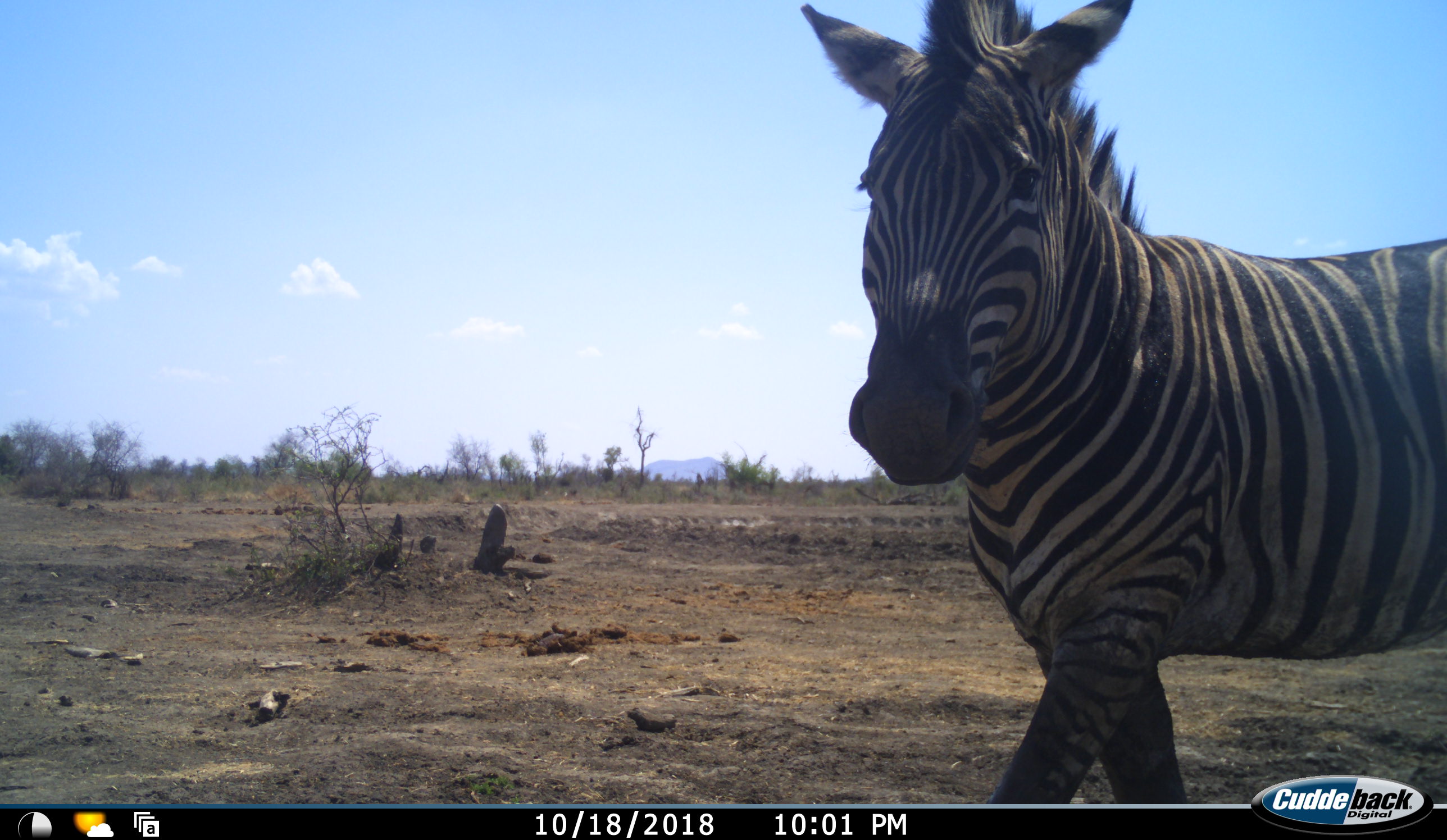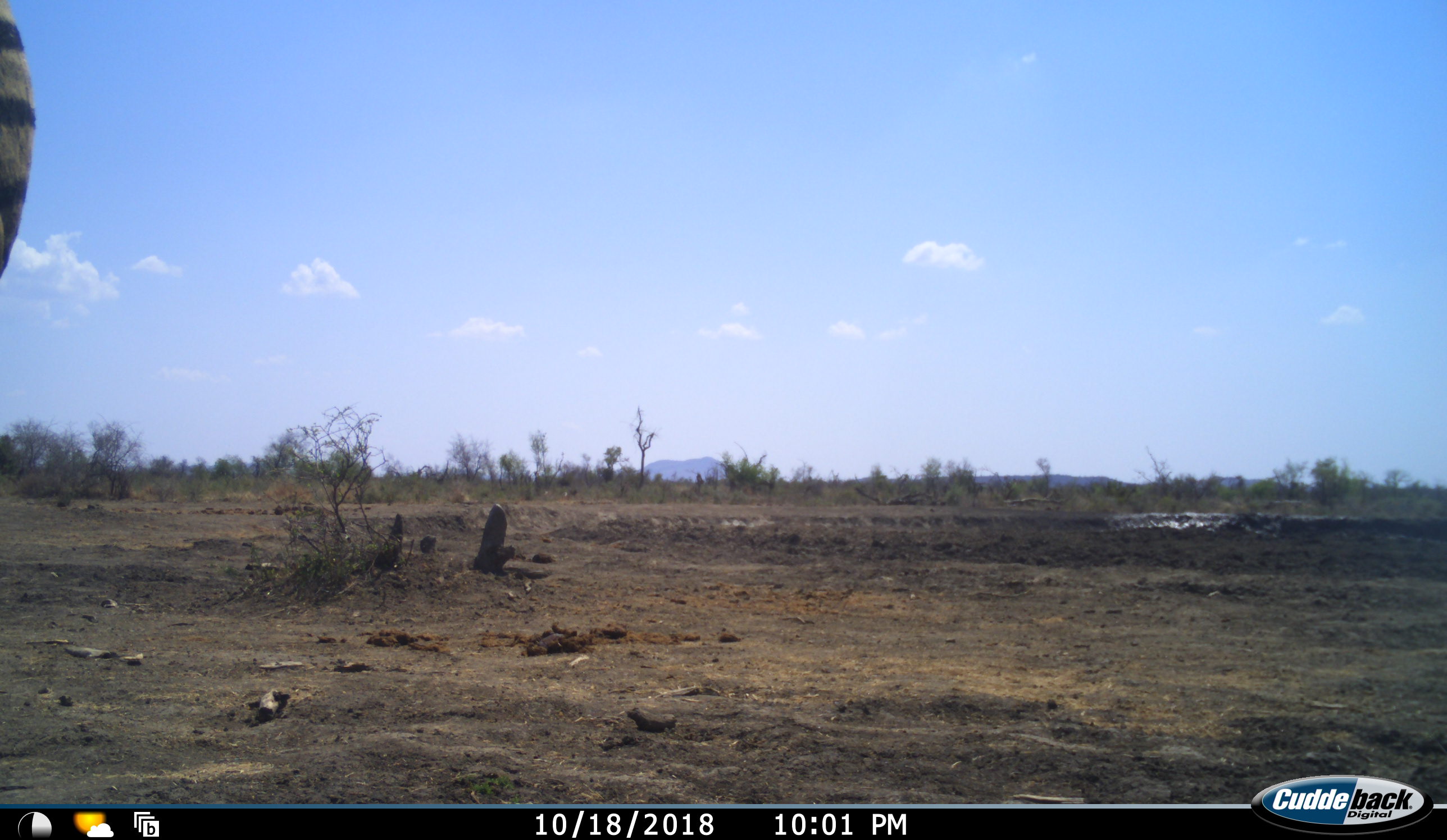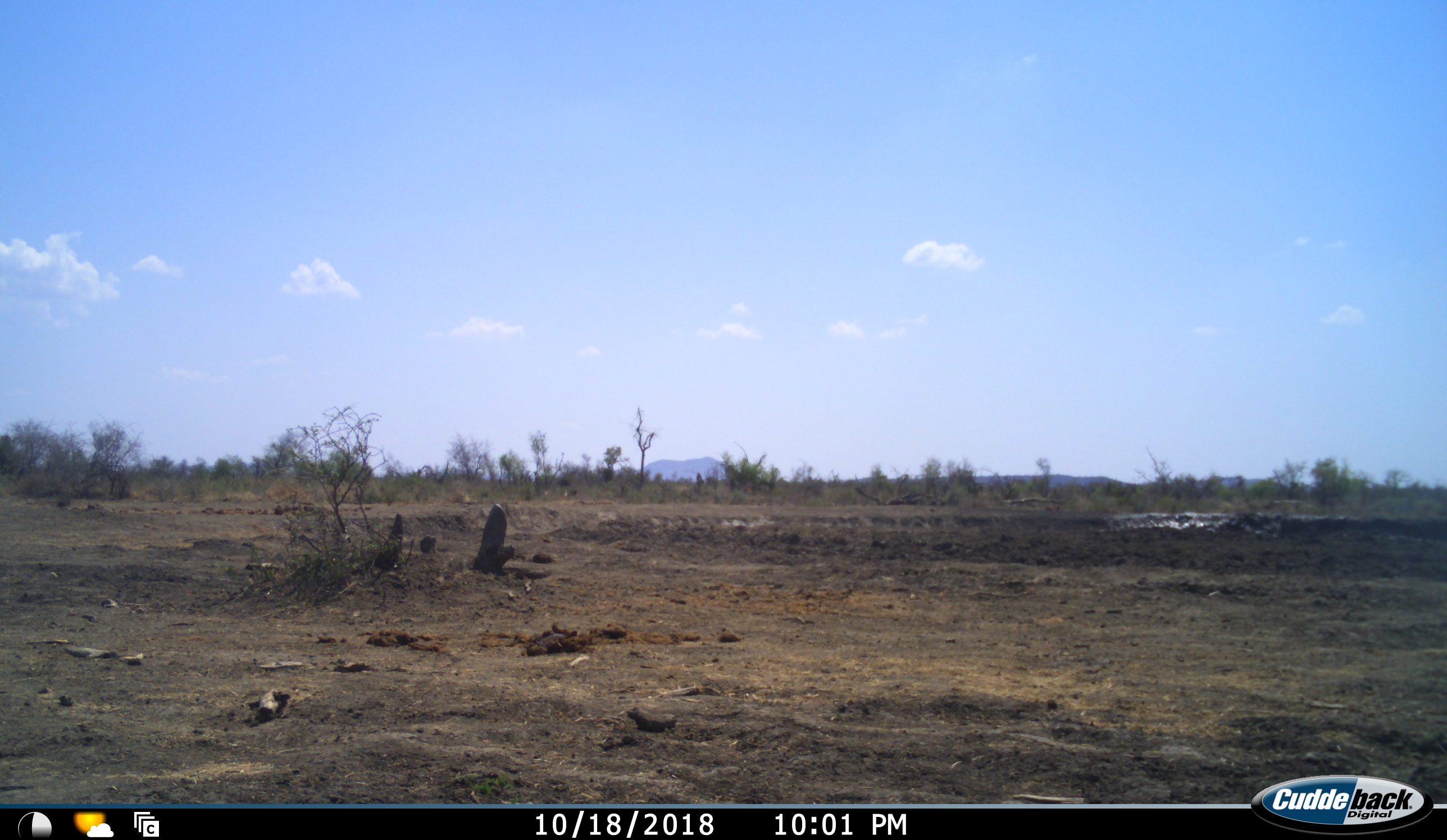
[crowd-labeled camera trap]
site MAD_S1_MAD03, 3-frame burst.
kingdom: Animalia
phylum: Chordata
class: Mammalia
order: Perissodactyla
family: Equidae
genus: Equus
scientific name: Equus quagga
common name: plains zebra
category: zebraplains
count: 1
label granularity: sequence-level